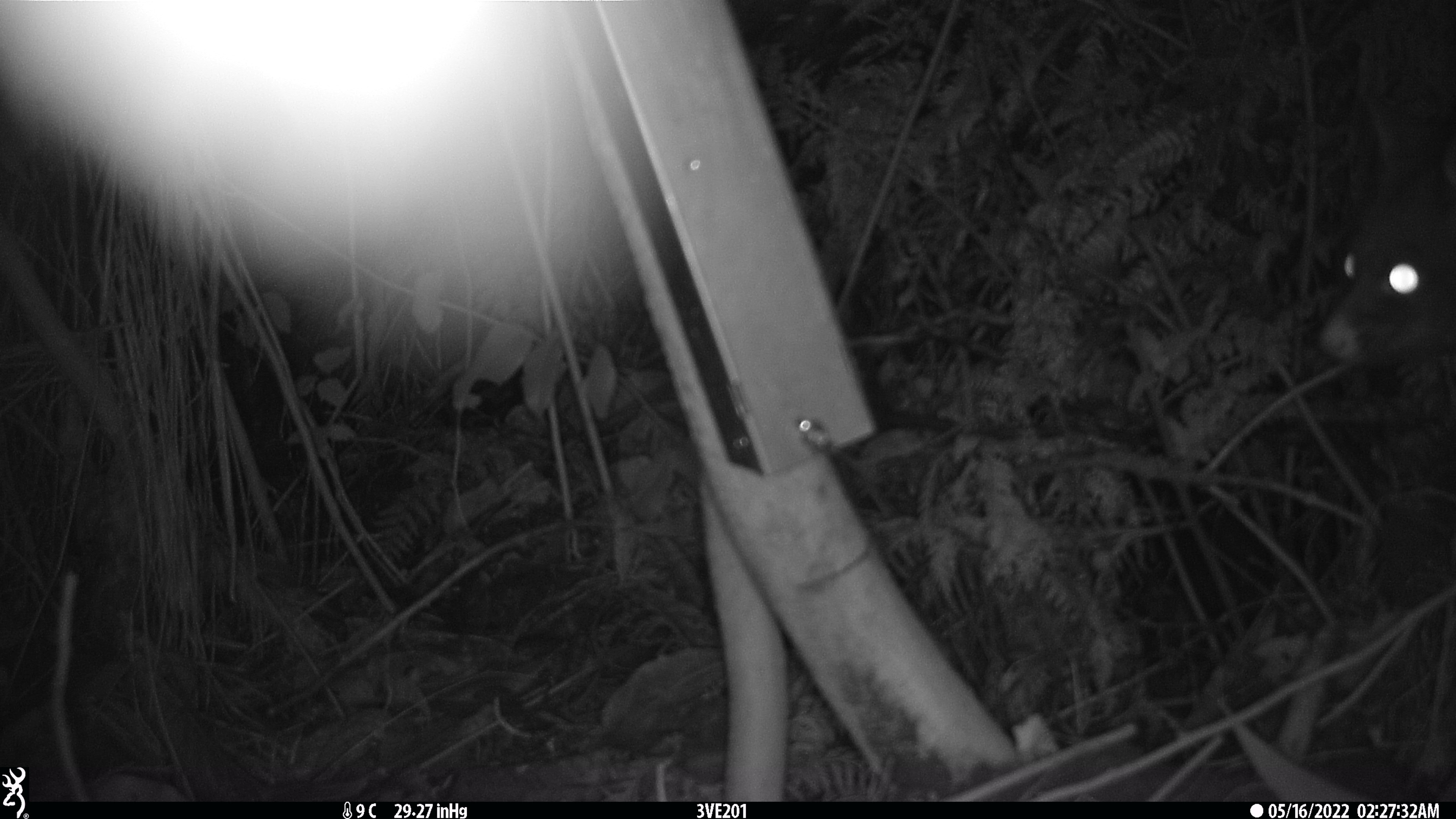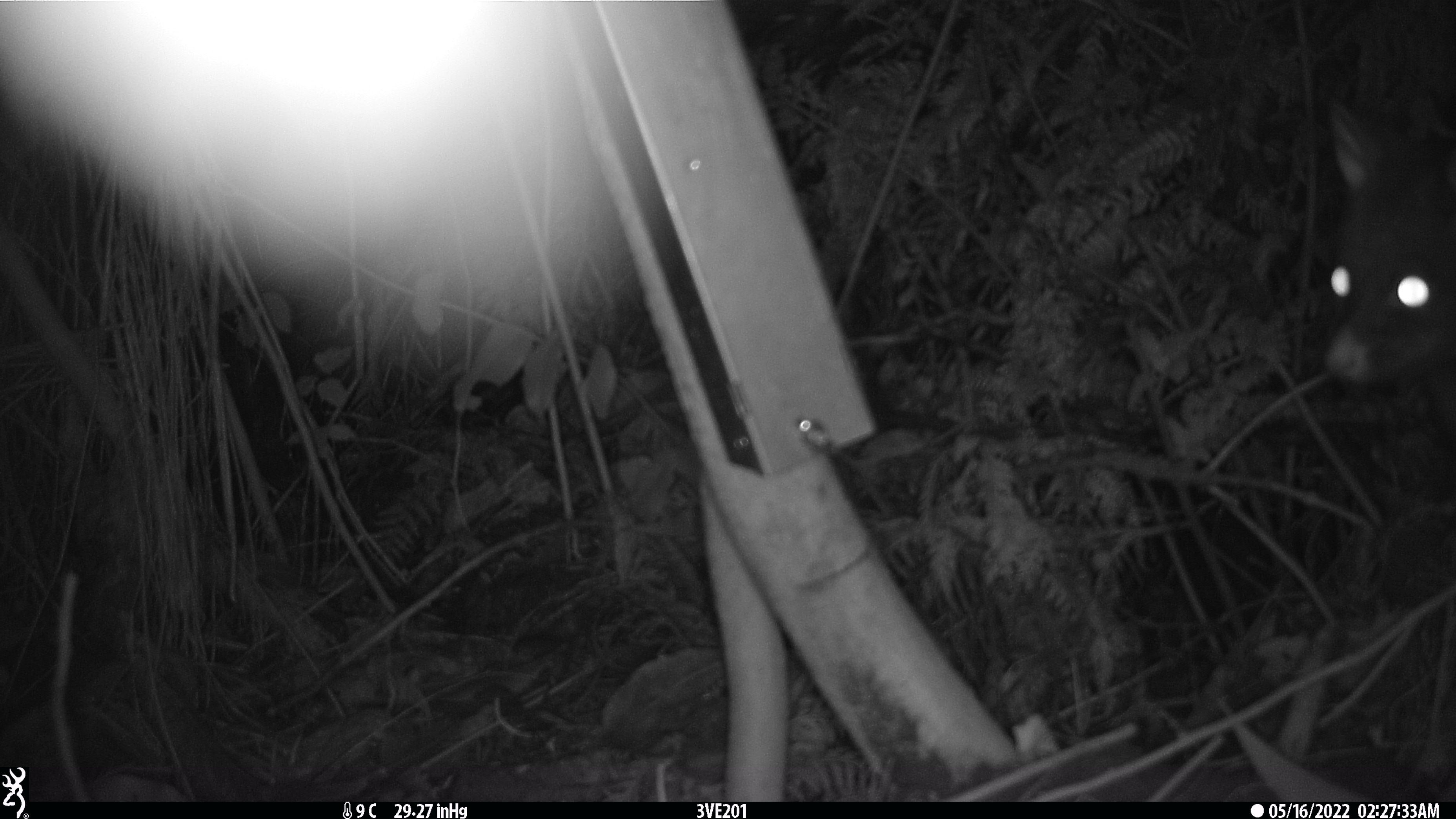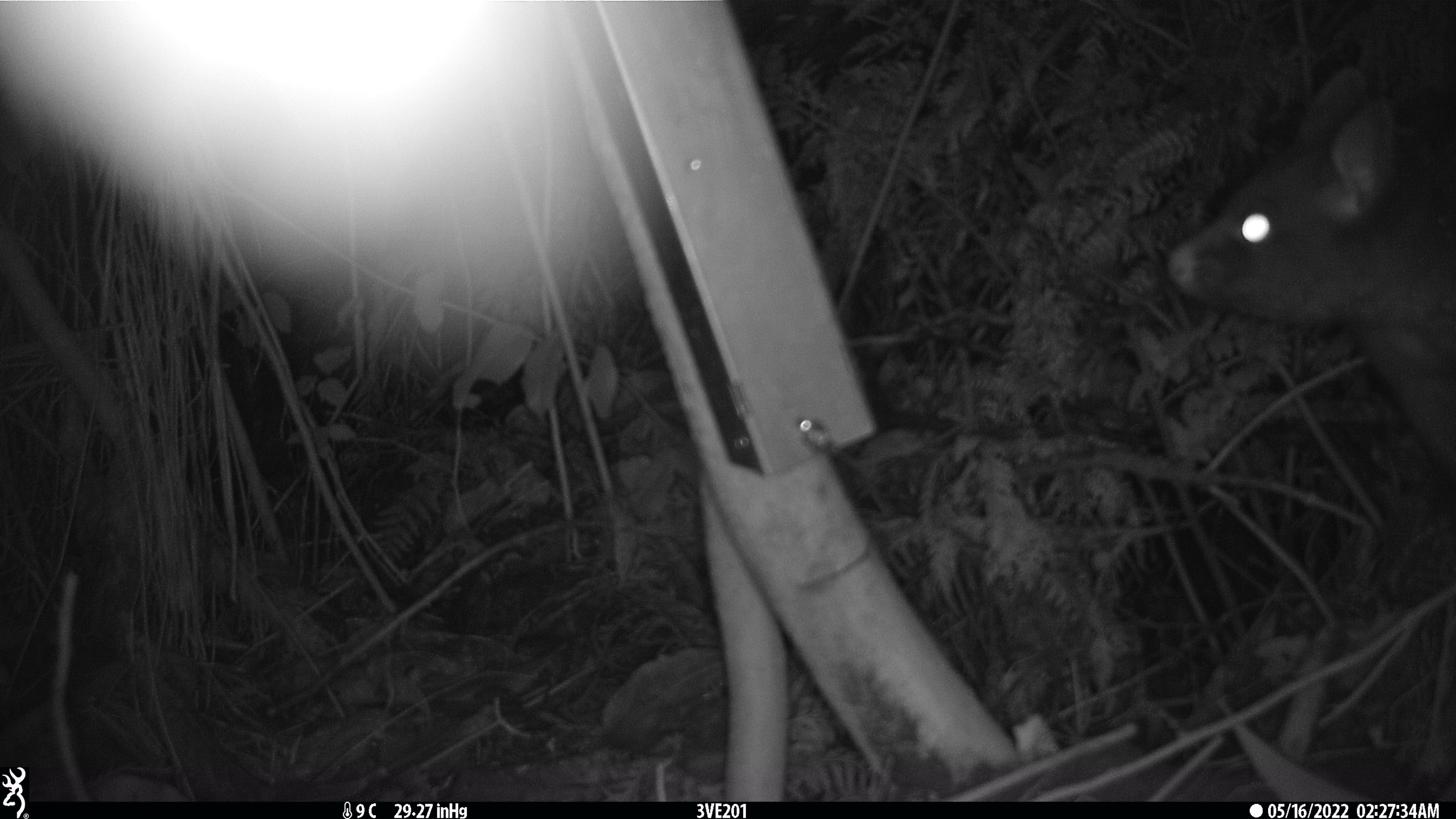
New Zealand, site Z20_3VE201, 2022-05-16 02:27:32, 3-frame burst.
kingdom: Animalia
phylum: Chordata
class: Mammalia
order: Diprotodontia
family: Phalangeridae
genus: Trichosurus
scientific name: Trichosurus vulpecula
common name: common brushtail possum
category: possum